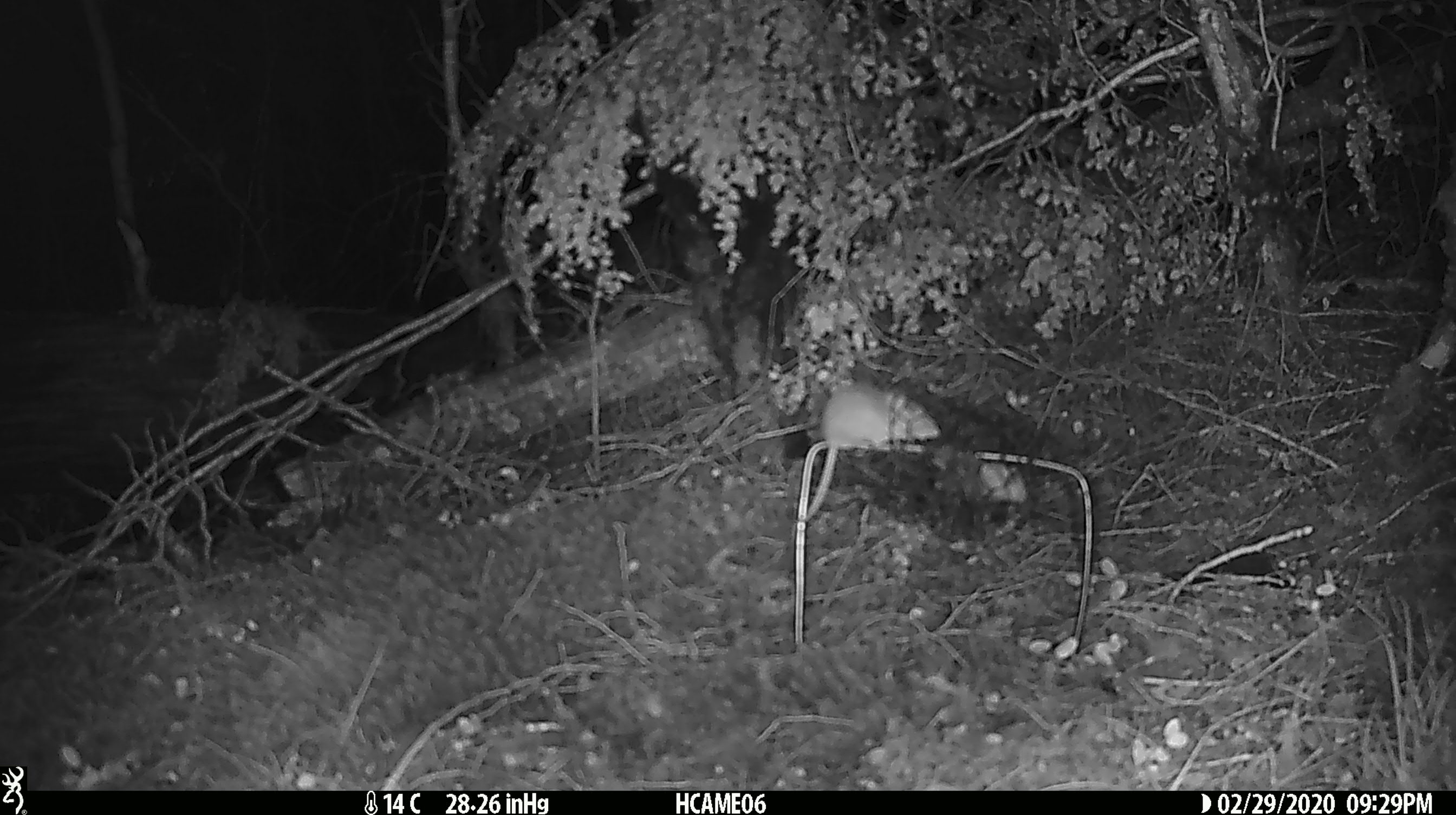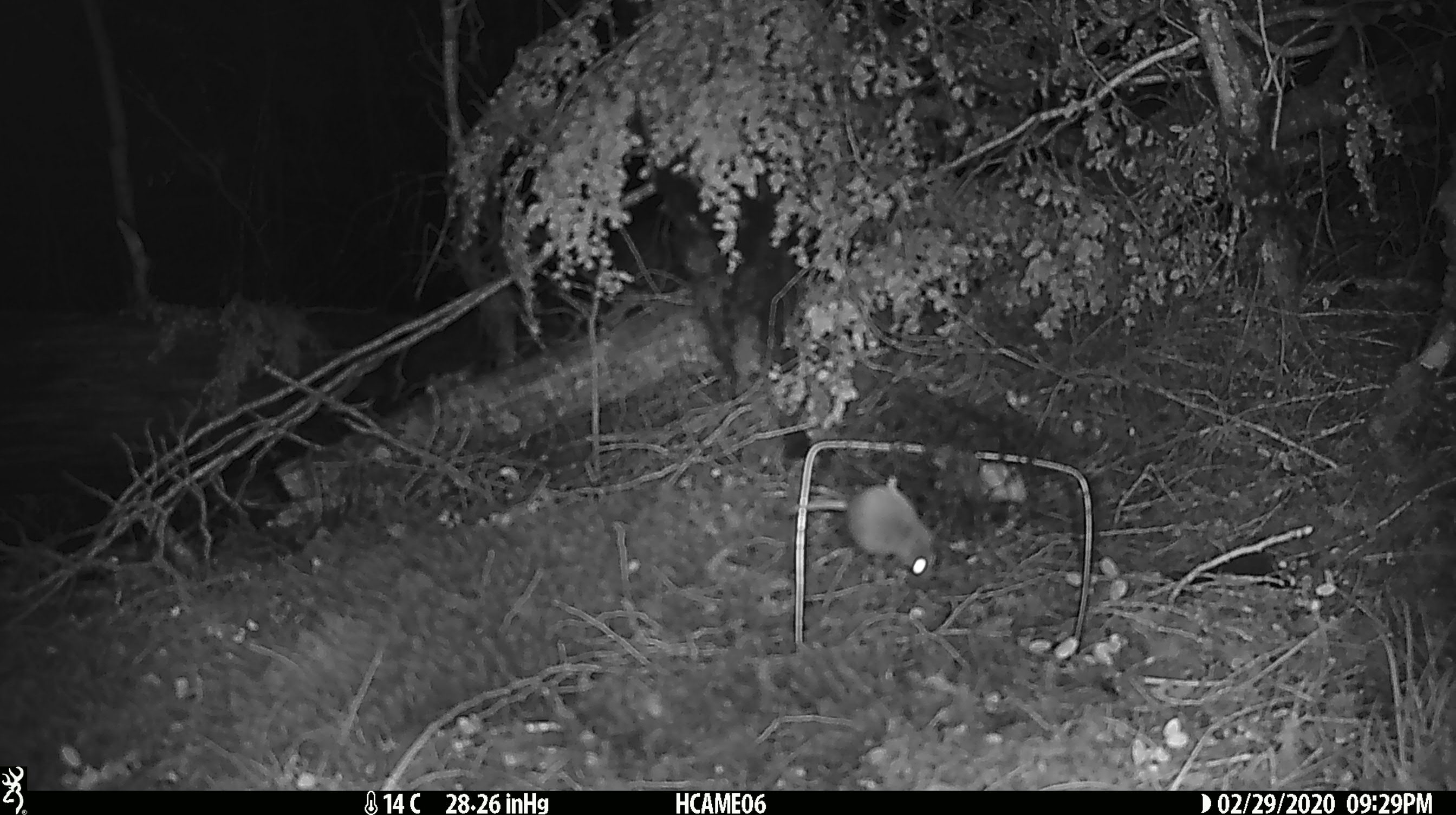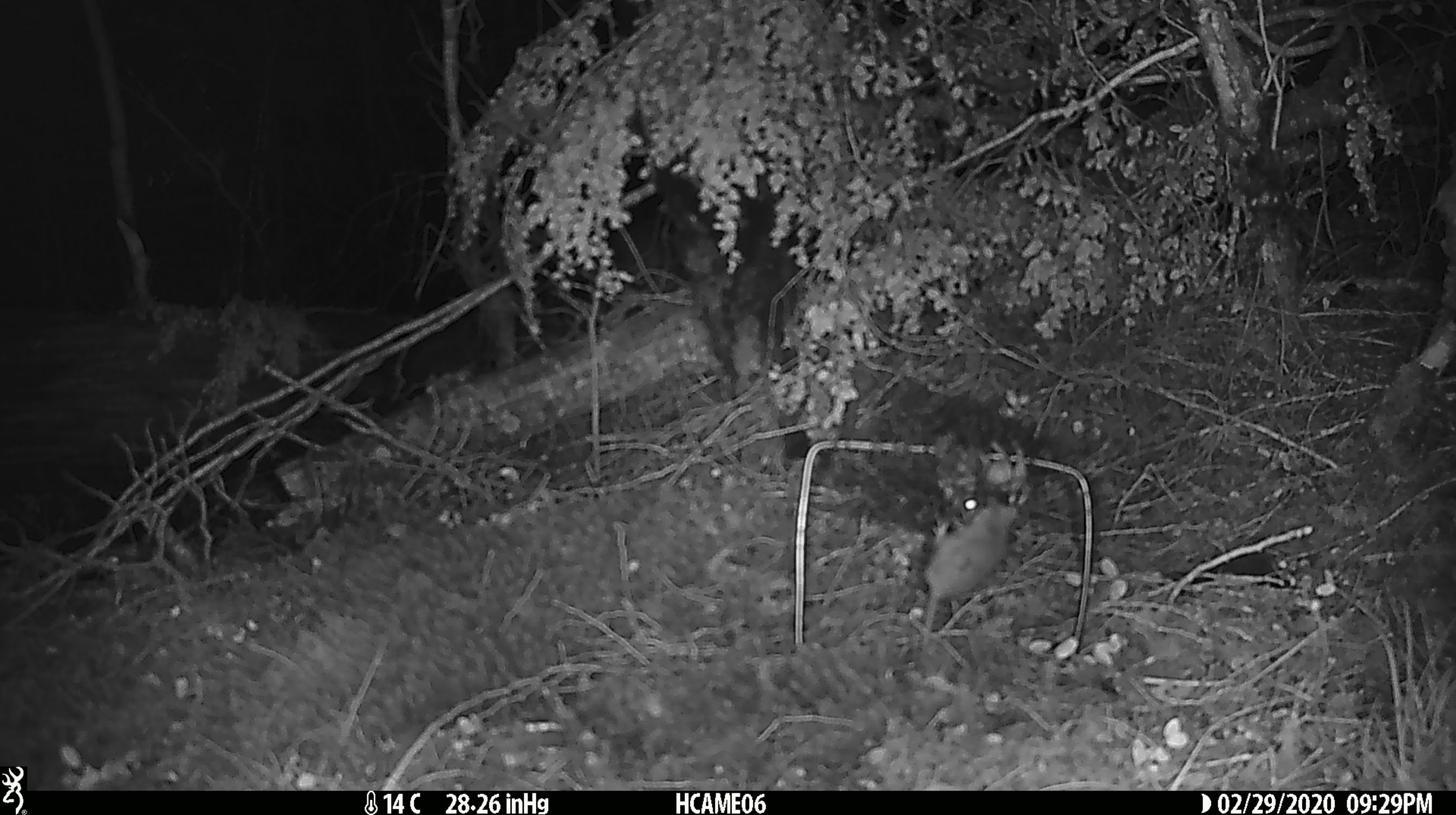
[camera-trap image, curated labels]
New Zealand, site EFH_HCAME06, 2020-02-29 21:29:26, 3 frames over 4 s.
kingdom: Animalia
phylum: Chordata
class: Mammalia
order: Rodentia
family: Muridae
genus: Mus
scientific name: Mus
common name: mouse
Mouse (Mus).